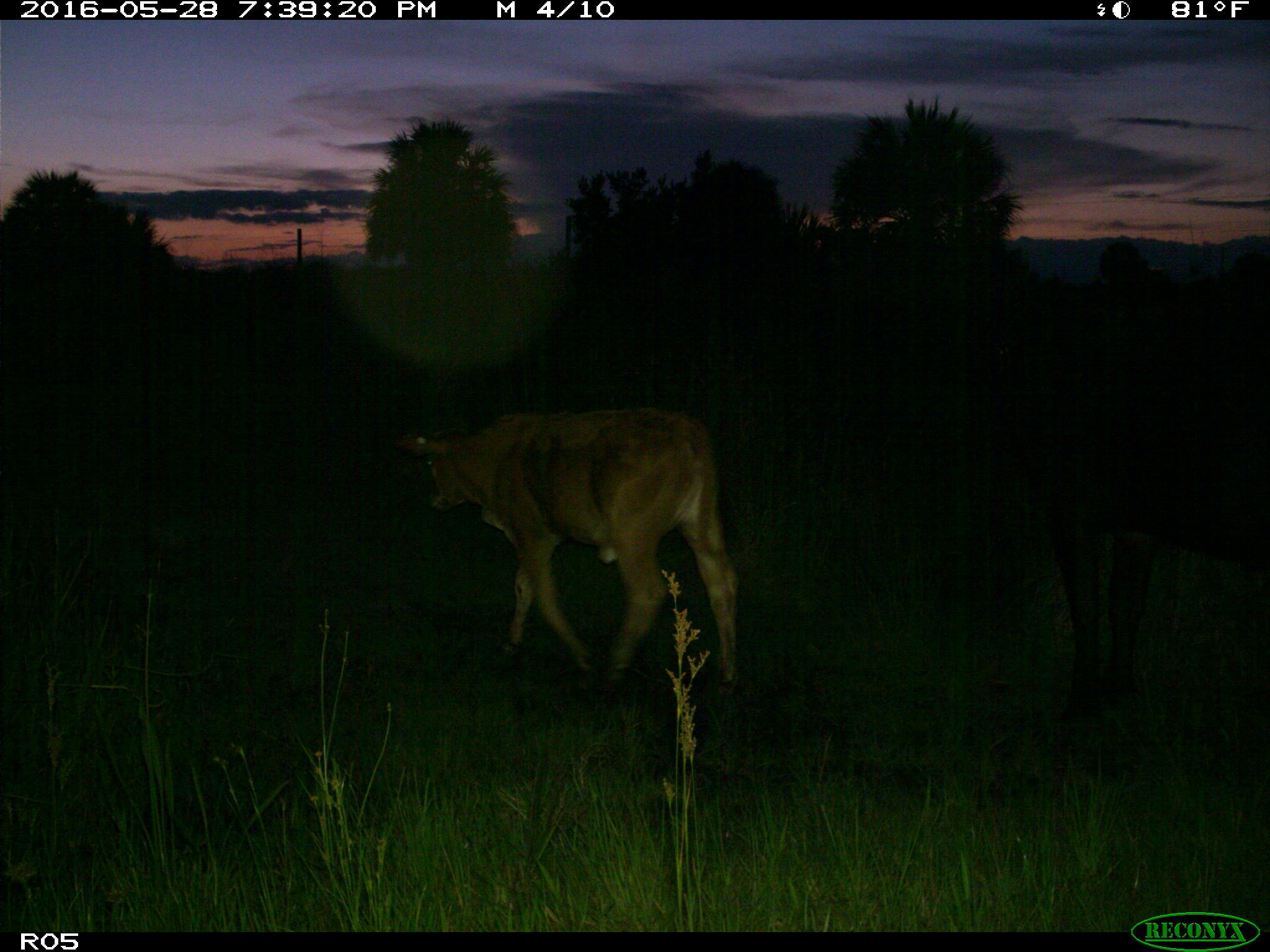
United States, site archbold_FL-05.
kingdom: Animalia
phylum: Chordata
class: Mammalia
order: Artiodactyla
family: Bovidae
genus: Bos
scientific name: Bos taurus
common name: domestic cow